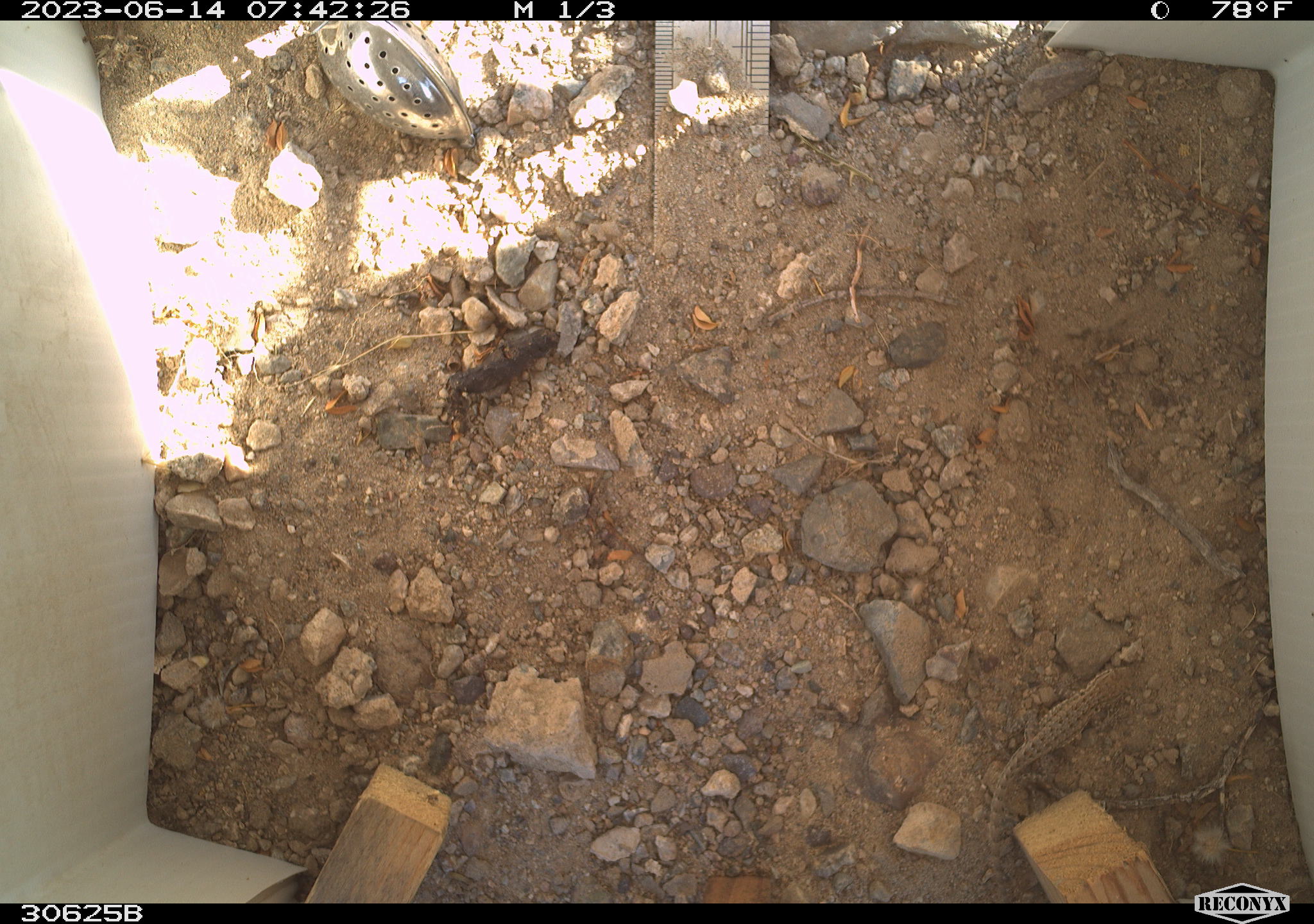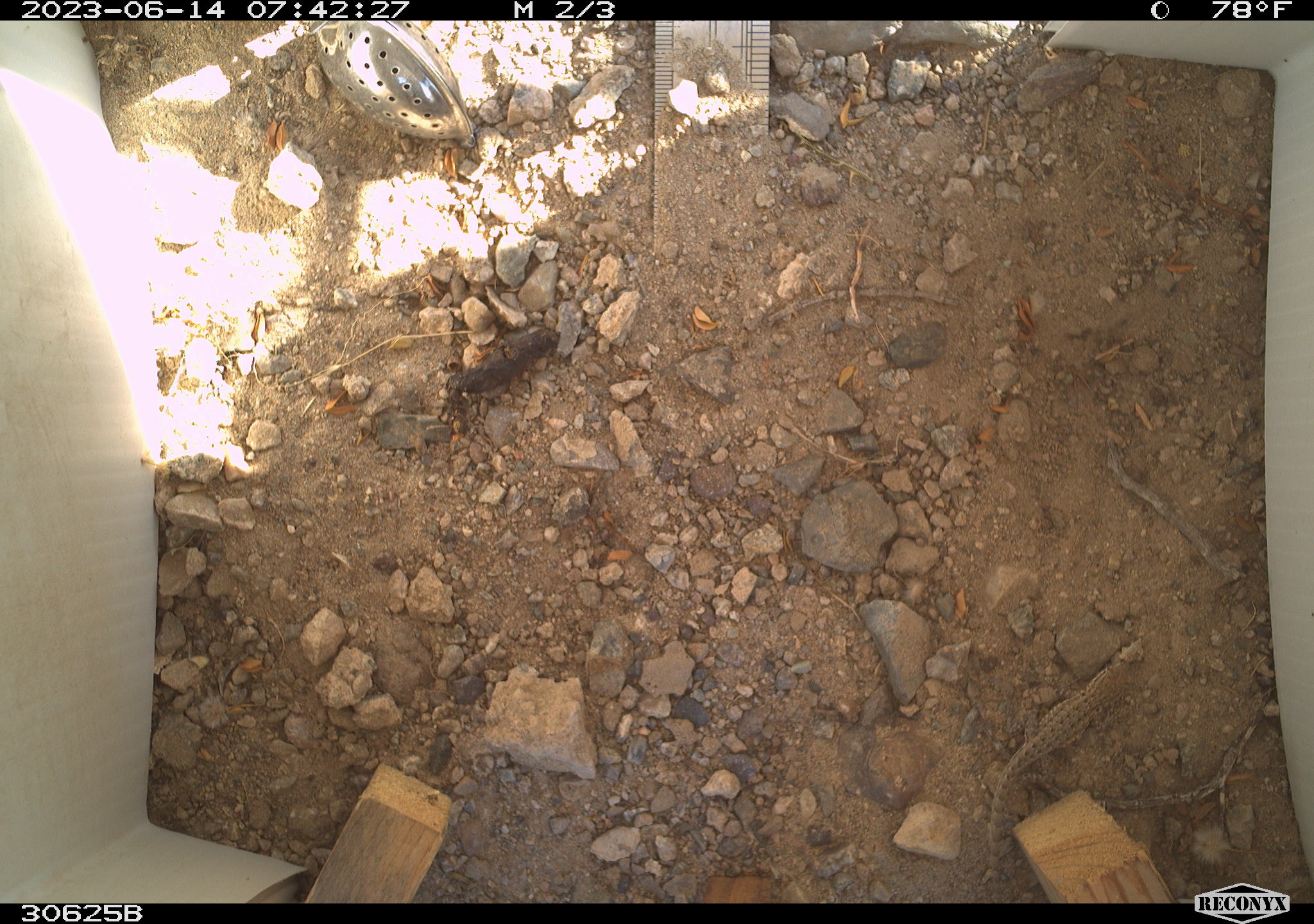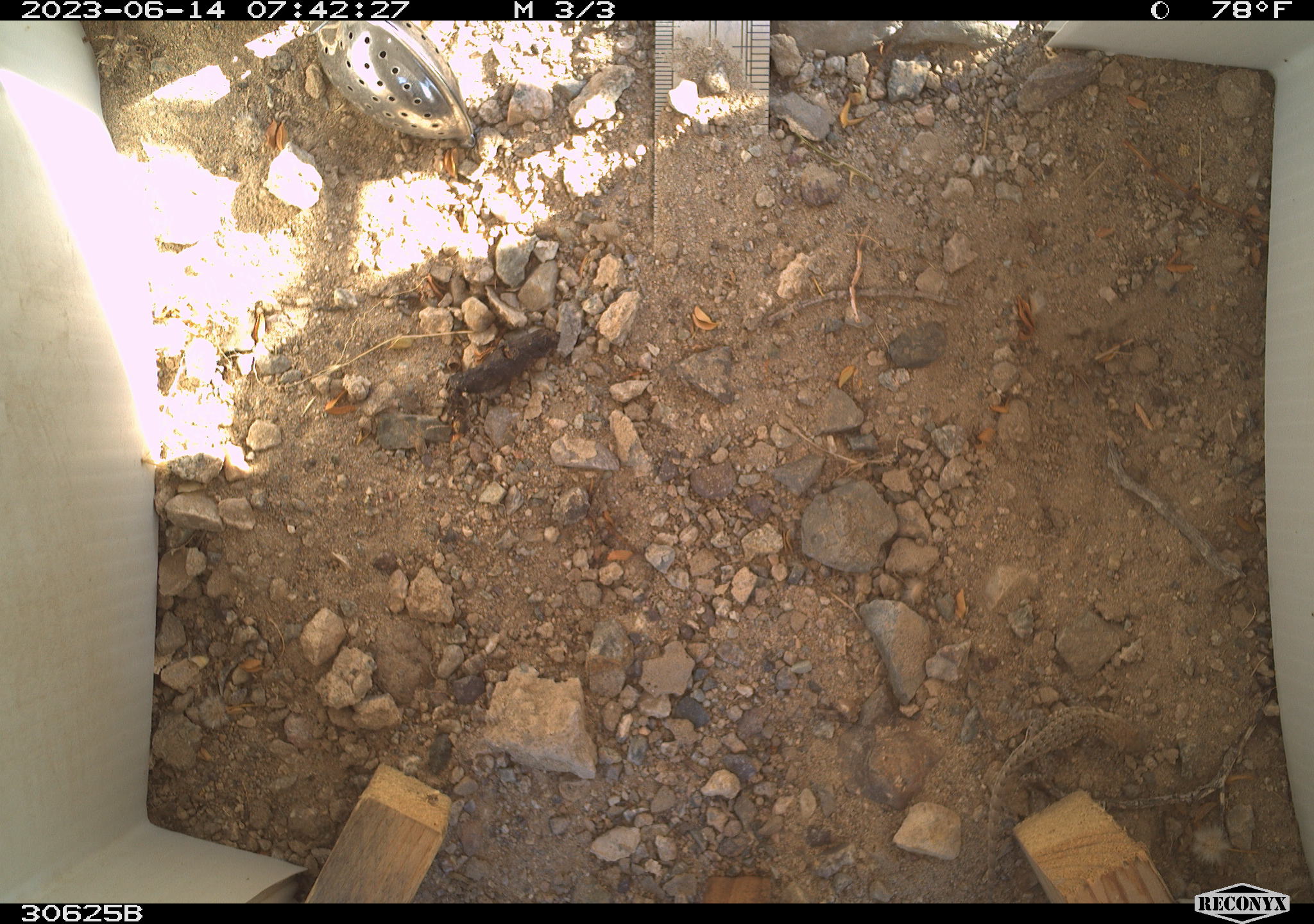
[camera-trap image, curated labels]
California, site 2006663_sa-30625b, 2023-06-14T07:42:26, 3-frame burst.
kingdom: Animalia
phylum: Chordata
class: Reptilia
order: Squamata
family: Phrynosomatidae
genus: Sceloporus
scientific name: Sceloporus graciosus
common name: common sagebrush lizard